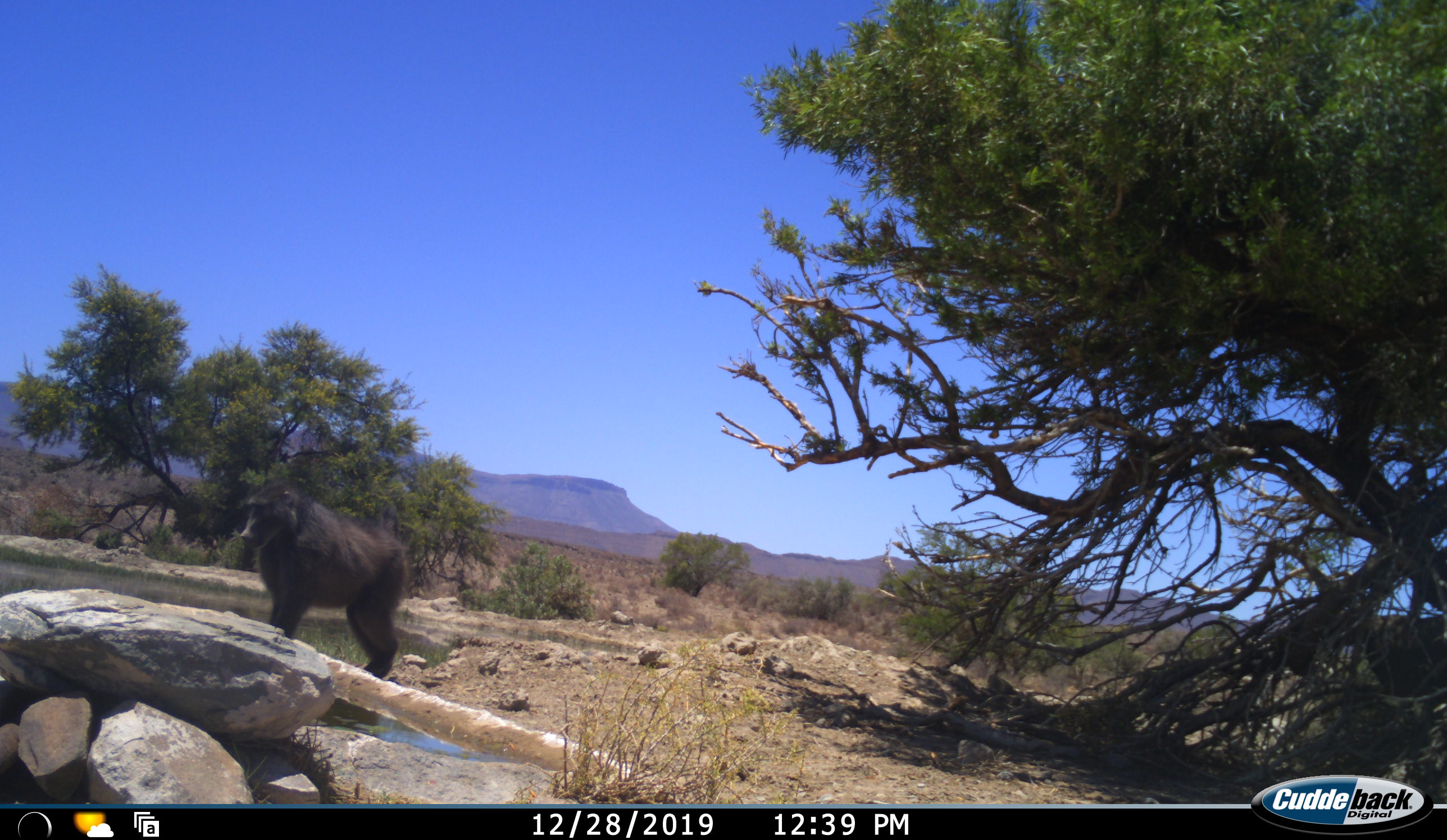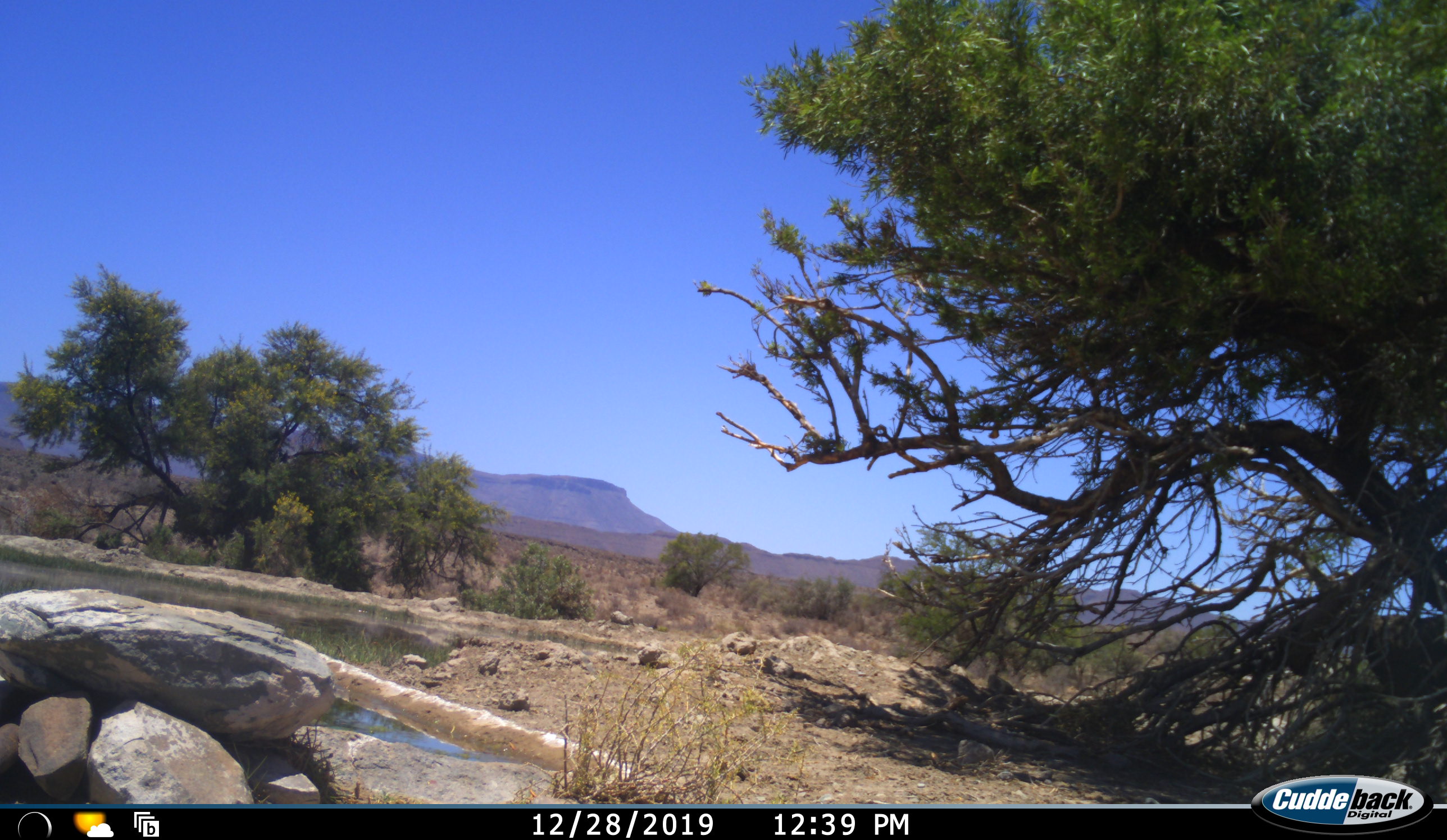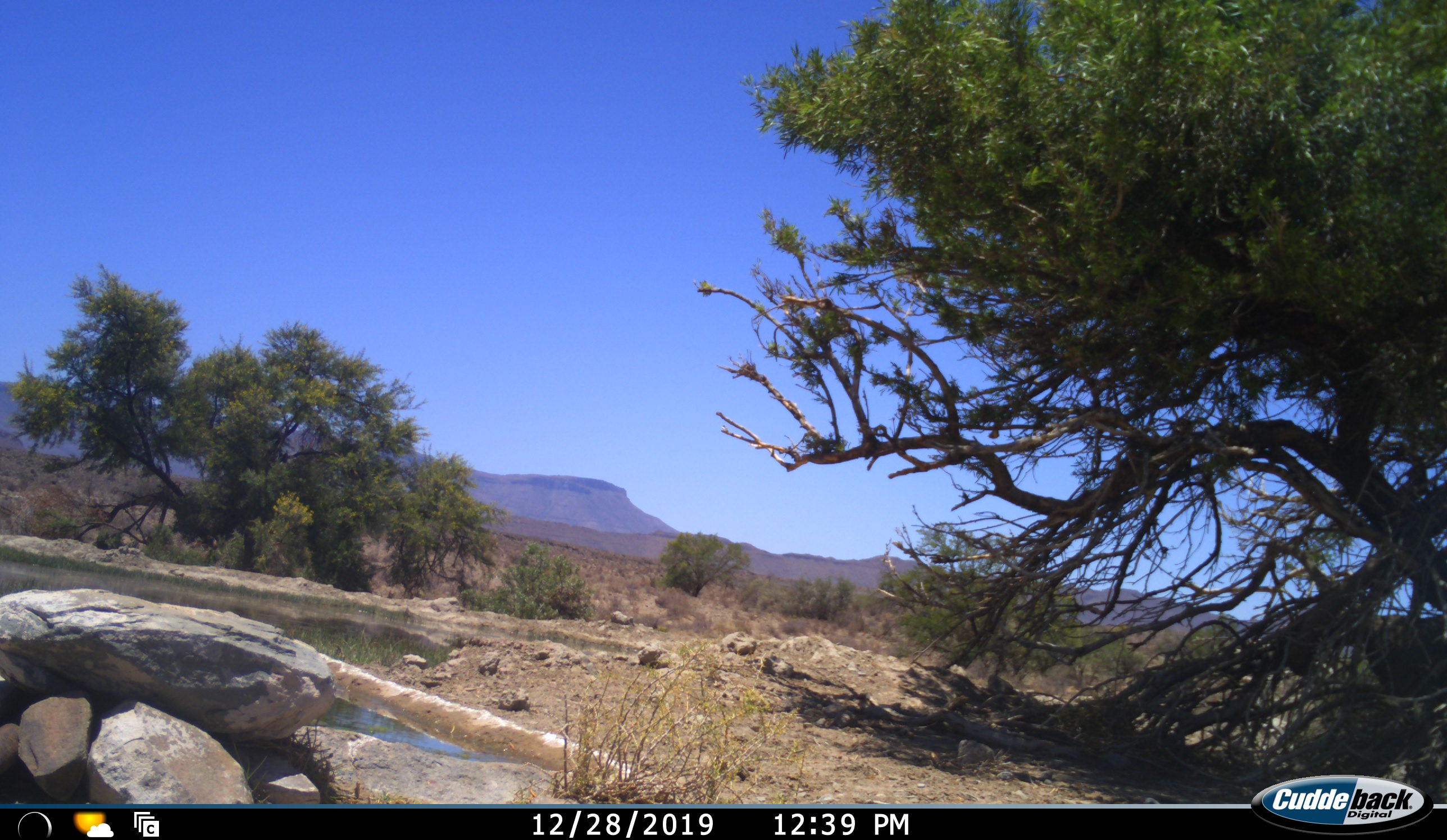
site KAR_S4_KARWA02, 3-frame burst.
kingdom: Animalia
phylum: Chordata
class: Mammalia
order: Primates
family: Cercopithecidae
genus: Papio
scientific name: Papio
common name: baboon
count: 1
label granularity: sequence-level